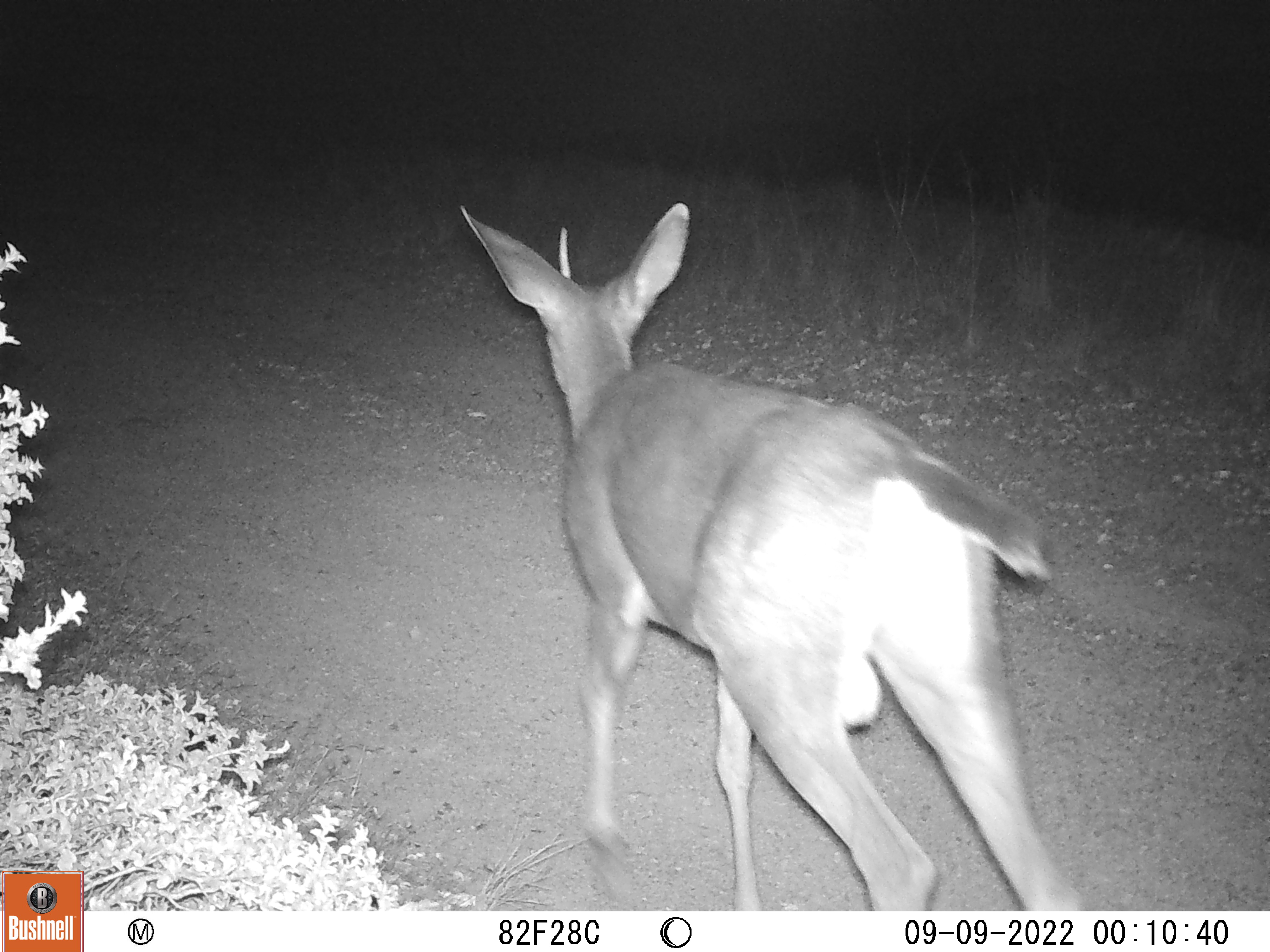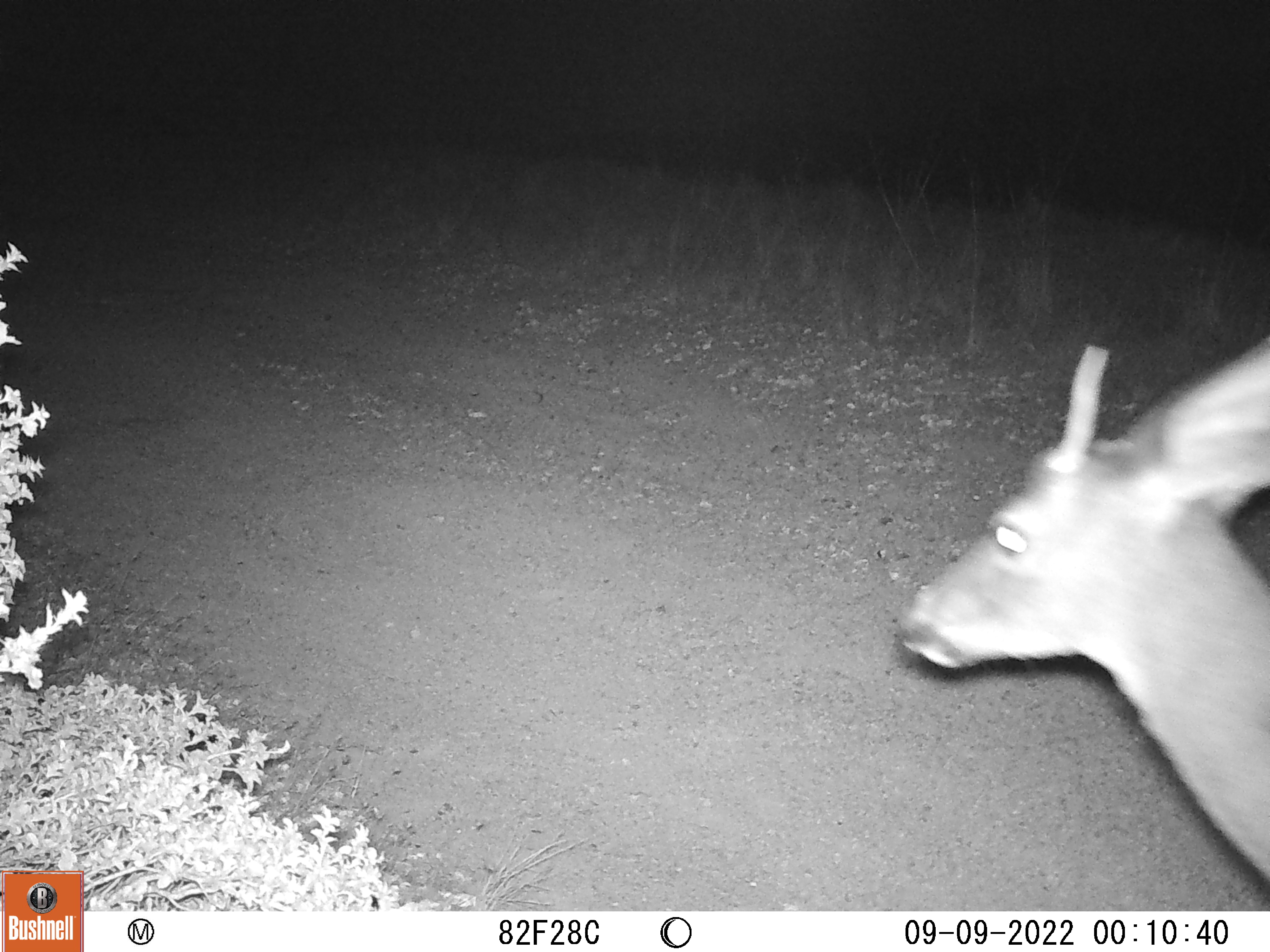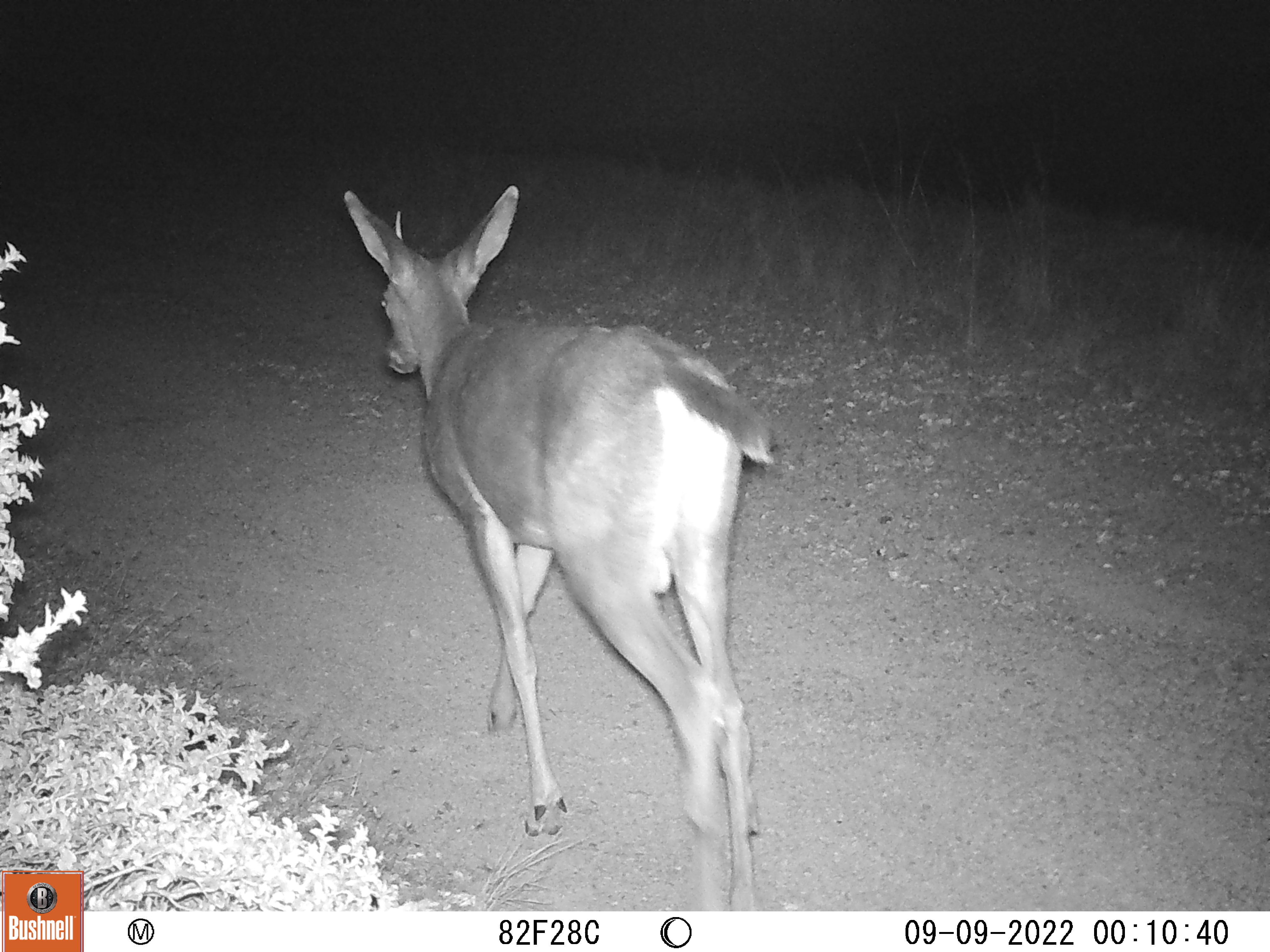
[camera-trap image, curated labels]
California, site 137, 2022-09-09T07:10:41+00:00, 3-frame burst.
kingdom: Animalia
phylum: Chordata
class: Mammalia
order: Artiodactyla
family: Cervidae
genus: Odocoileus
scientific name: Odocoileus hemionus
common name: mule deer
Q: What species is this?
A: Mule deer (Odocoileus hemionus).